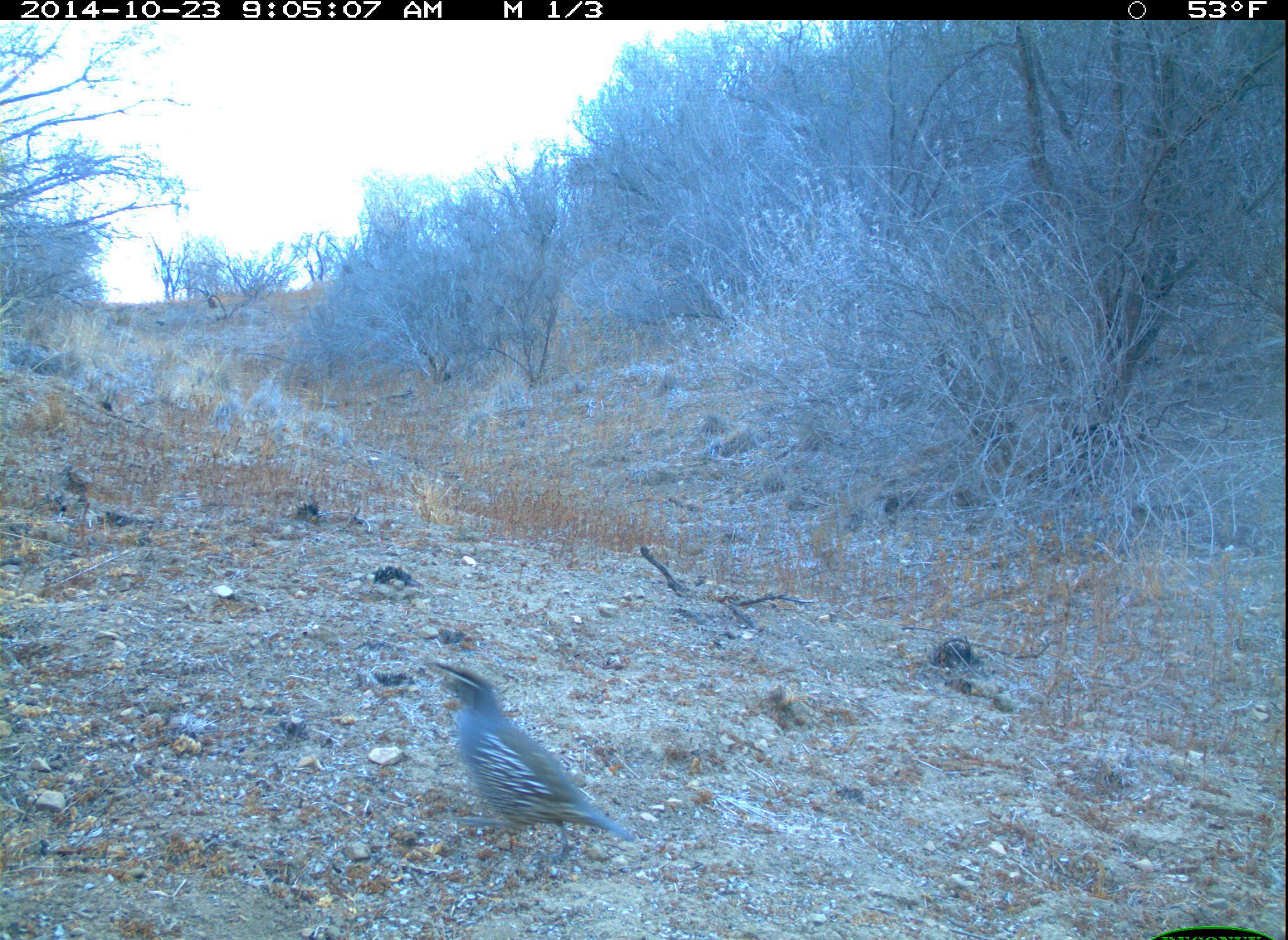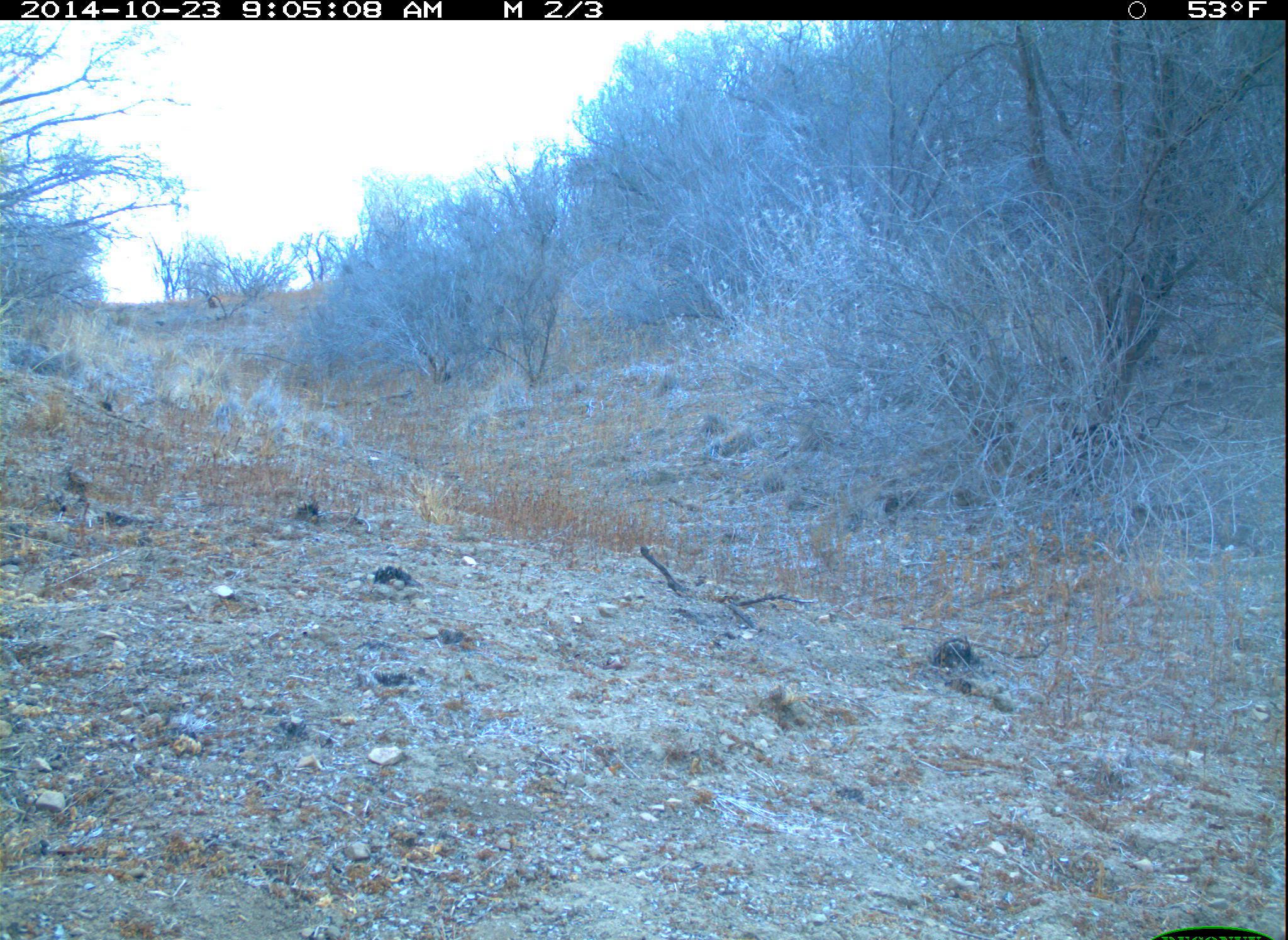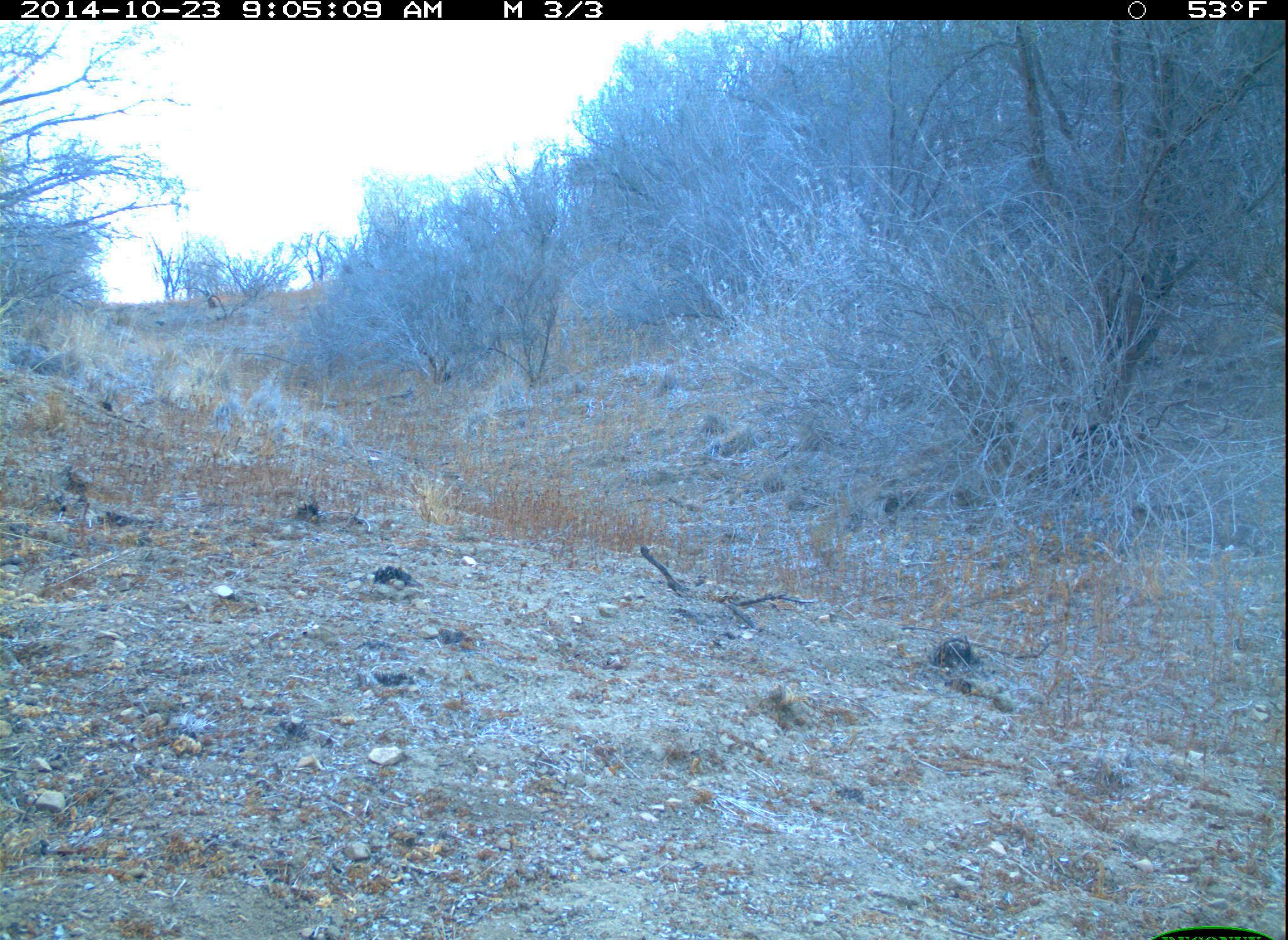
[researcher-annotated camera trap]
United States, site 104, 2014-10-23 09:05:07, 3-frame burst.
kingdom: Animalia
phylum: Chordata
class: Aves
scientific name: Aves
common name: bird